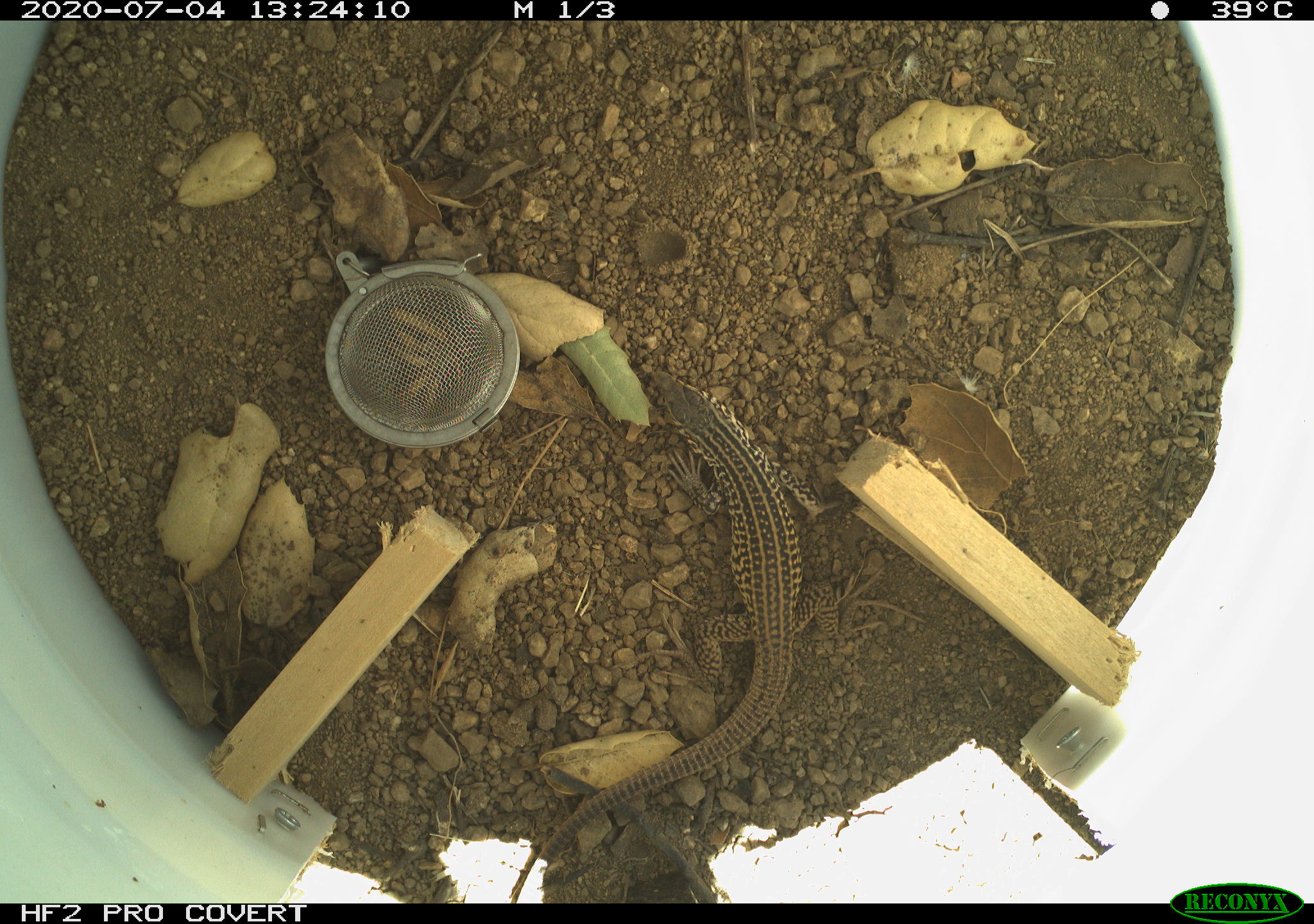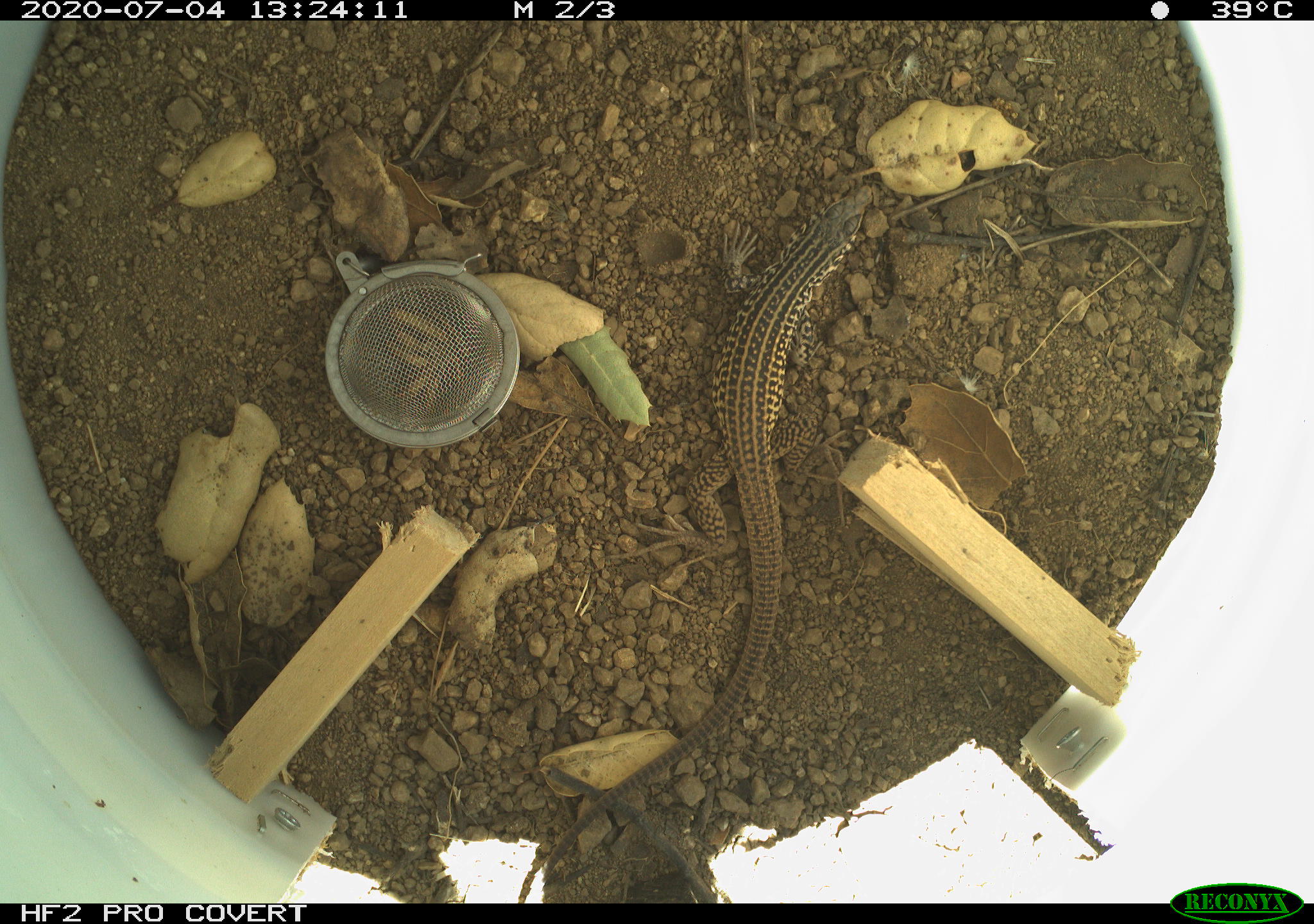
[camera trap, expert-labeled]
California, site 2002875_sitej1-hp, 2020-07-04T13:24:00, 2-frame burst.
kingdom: Animalia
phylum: Chordata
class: Reptilia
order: Squamata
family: Teiidae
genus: Aspidoscelis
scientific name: Aspidoscelis tigris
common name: western whiptail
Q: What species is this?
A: Western whiptail (Aspidoscelis tigris).